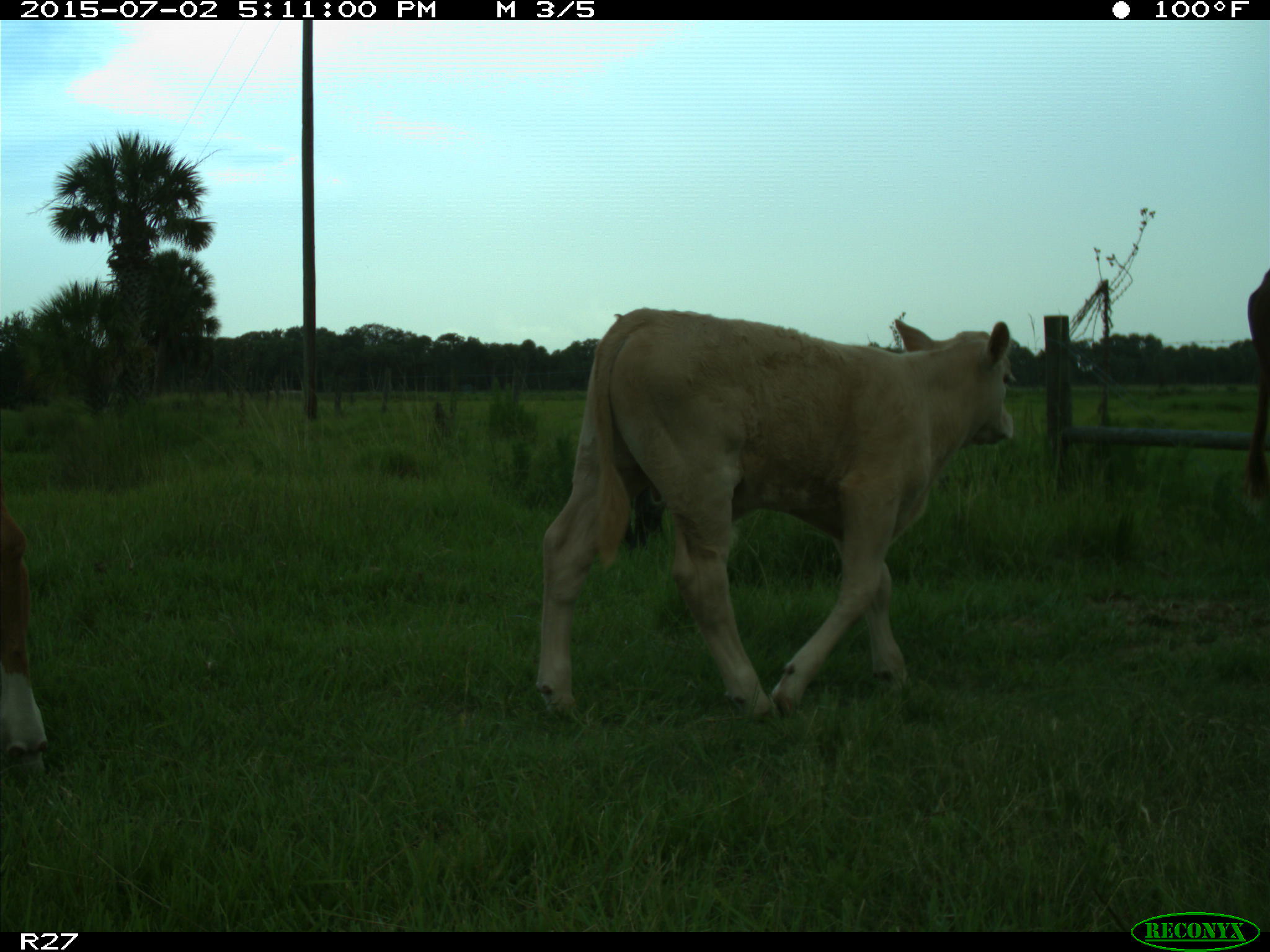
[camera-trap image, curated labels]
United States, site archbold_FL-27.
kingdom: Animalia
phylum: Chordata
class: Mammalia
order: Artiodactyla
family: Bovidae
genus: Bos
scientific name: Bos taurus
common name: domestic cow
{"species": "Bos taurus (domestic cow)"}